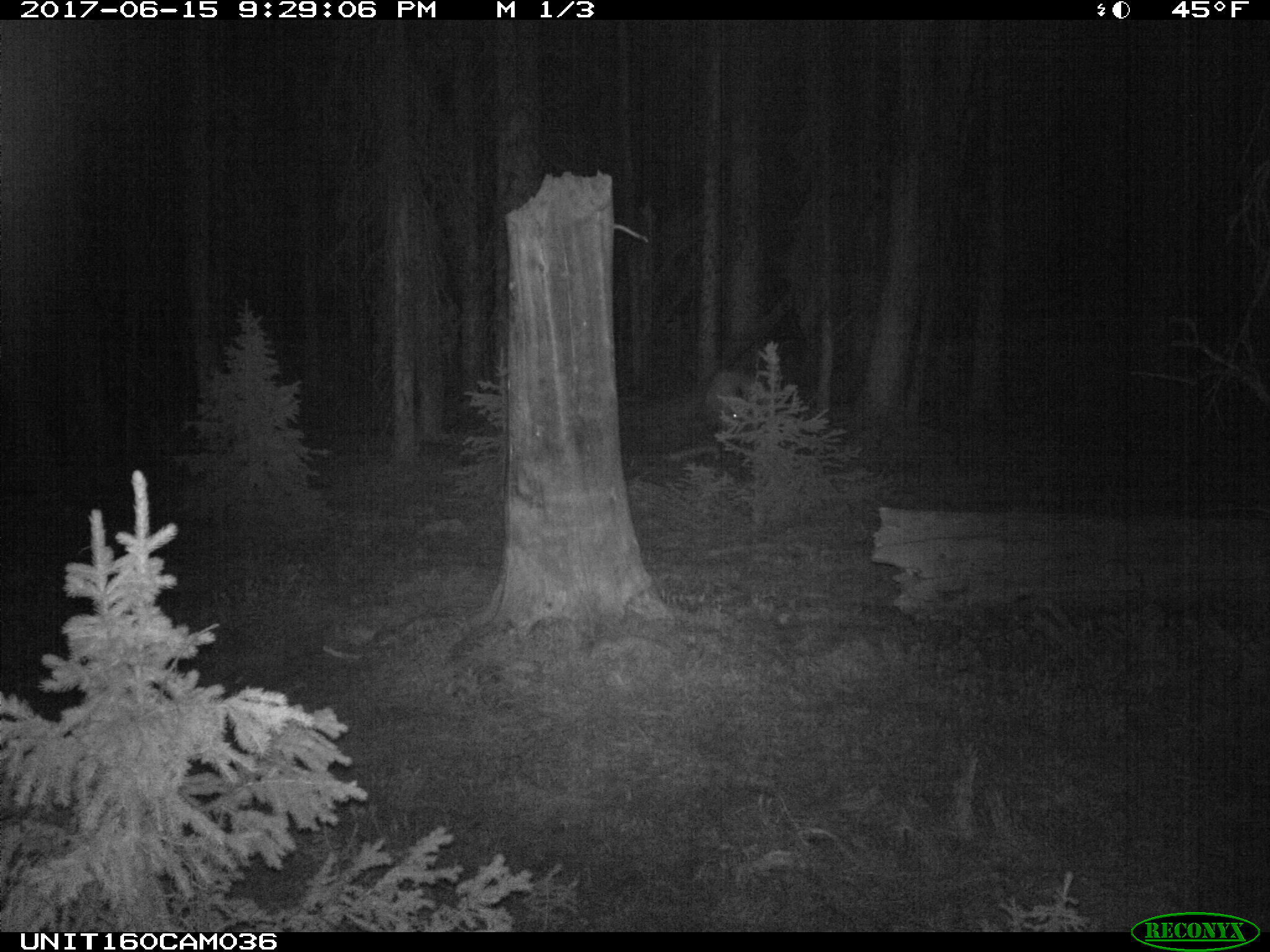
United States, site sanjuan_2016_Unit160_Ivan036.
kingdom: Animalia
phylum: Chordata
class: Mammalia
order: Artiodactyla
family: Cervidae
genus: Cervus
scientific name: Cervus elaphus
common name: red deer